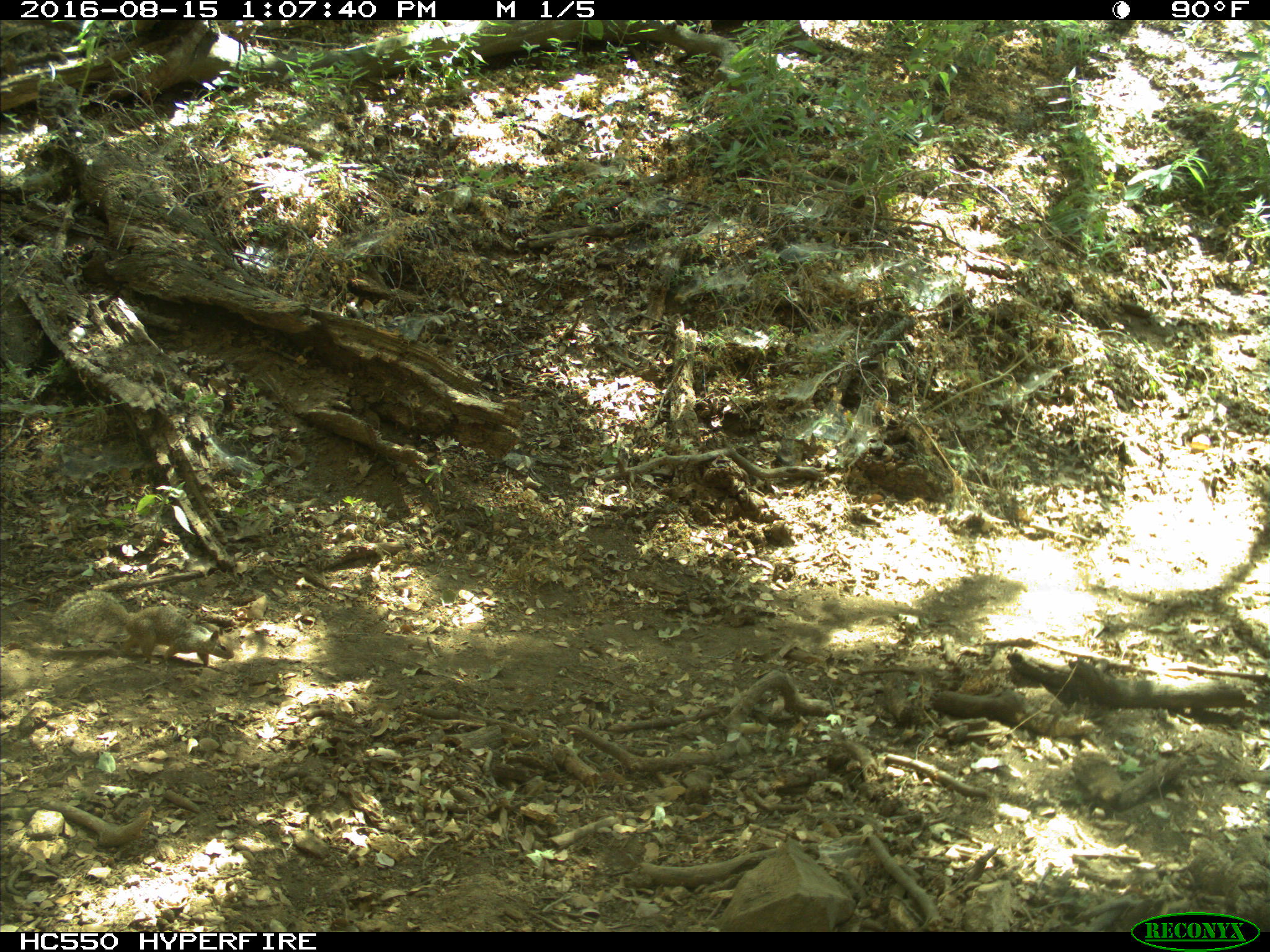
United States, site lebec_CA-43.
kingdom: Animalia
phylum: Chordata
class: Mammalia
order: Rodentia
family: Sciuridae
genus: Otospermophilus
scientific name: Otospermophilus beecheyi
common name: california ground squirrel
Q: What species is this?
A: Otospermophilus beecheyi (california ground squirrel).